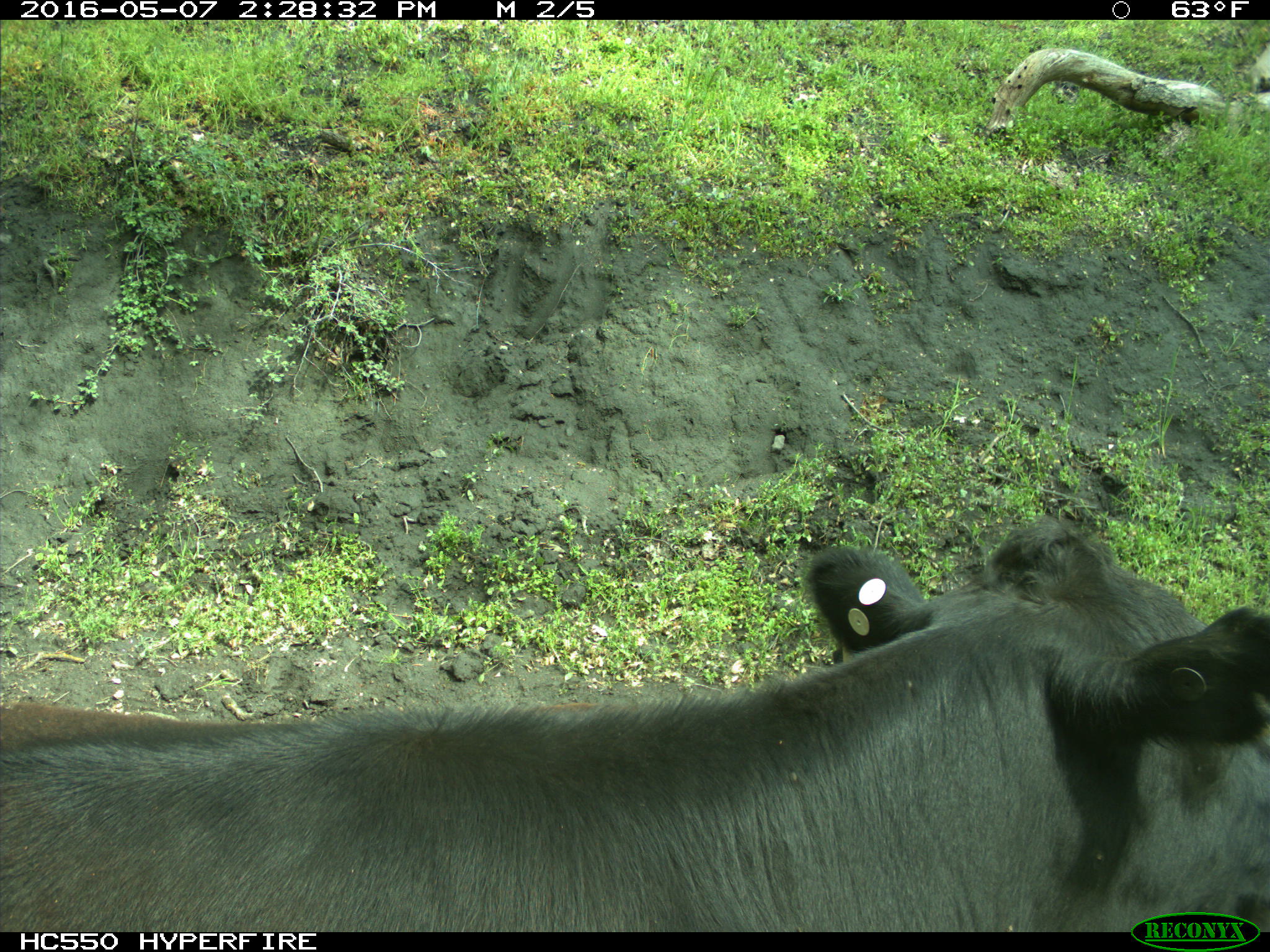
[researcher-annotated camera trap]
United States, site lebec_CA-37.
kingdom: Animalia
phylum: Chordata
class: Mammalia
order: Artiodactyla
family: Bovidae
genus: Bos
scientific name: Bos taurus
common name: domestic cow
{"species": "Bos taurus (domestic cow)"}